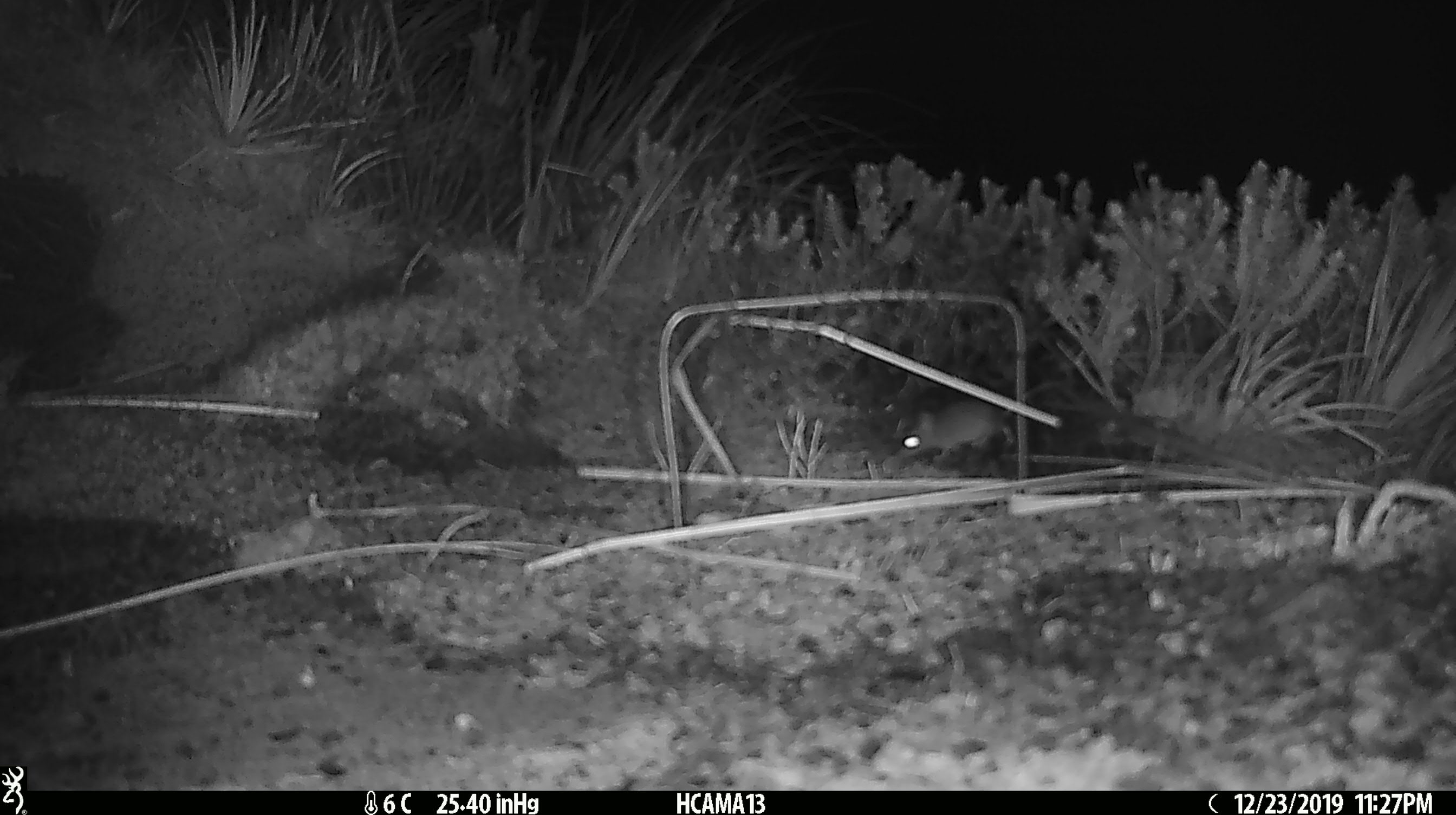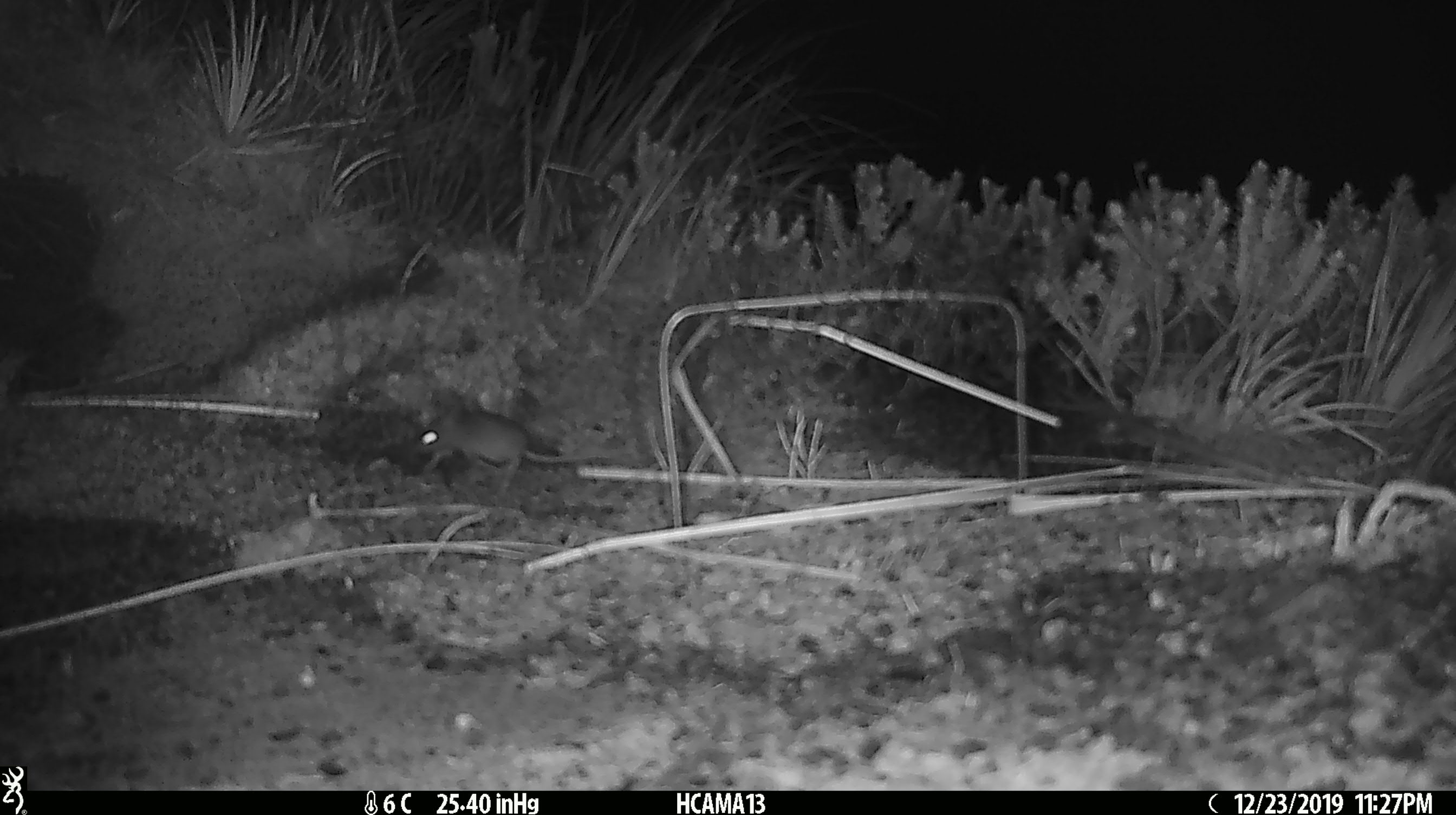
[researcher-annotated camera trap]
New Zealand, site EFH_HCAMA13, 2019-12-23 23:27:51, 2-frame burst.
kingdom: Animalia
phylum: Chordata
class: Mammalia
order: Rodentia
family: Muridae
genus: Mus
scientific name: Mus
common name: mouse